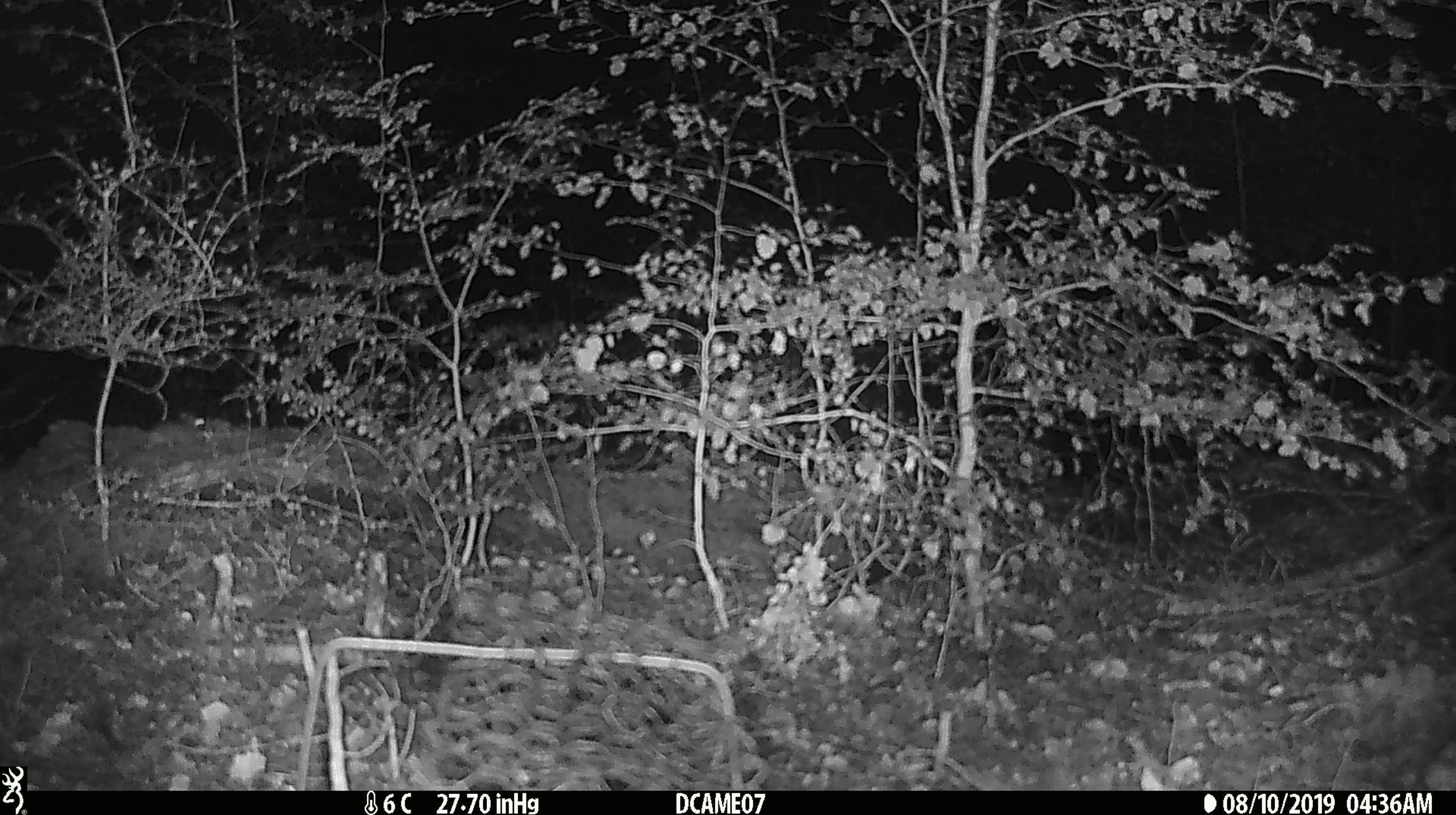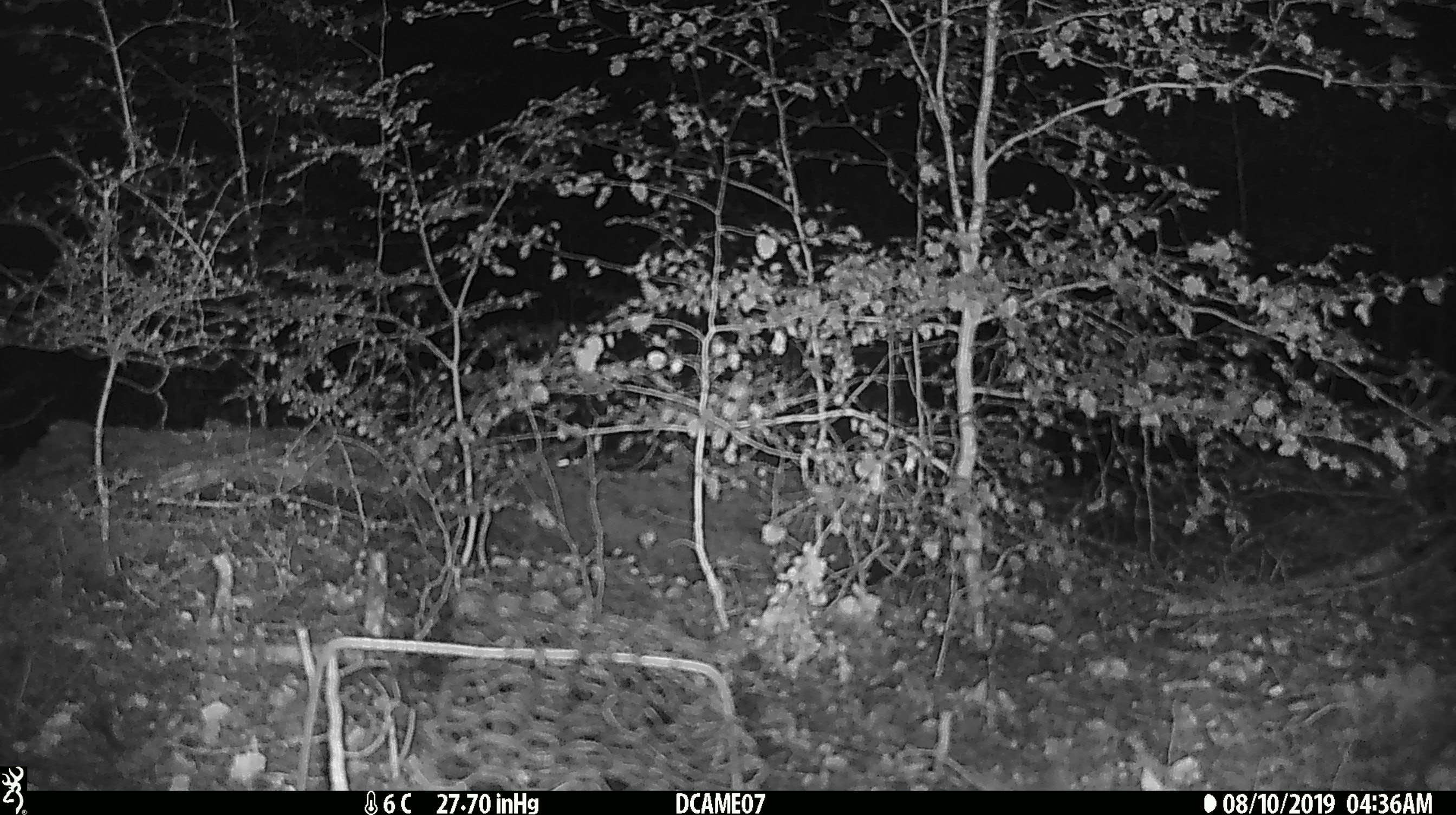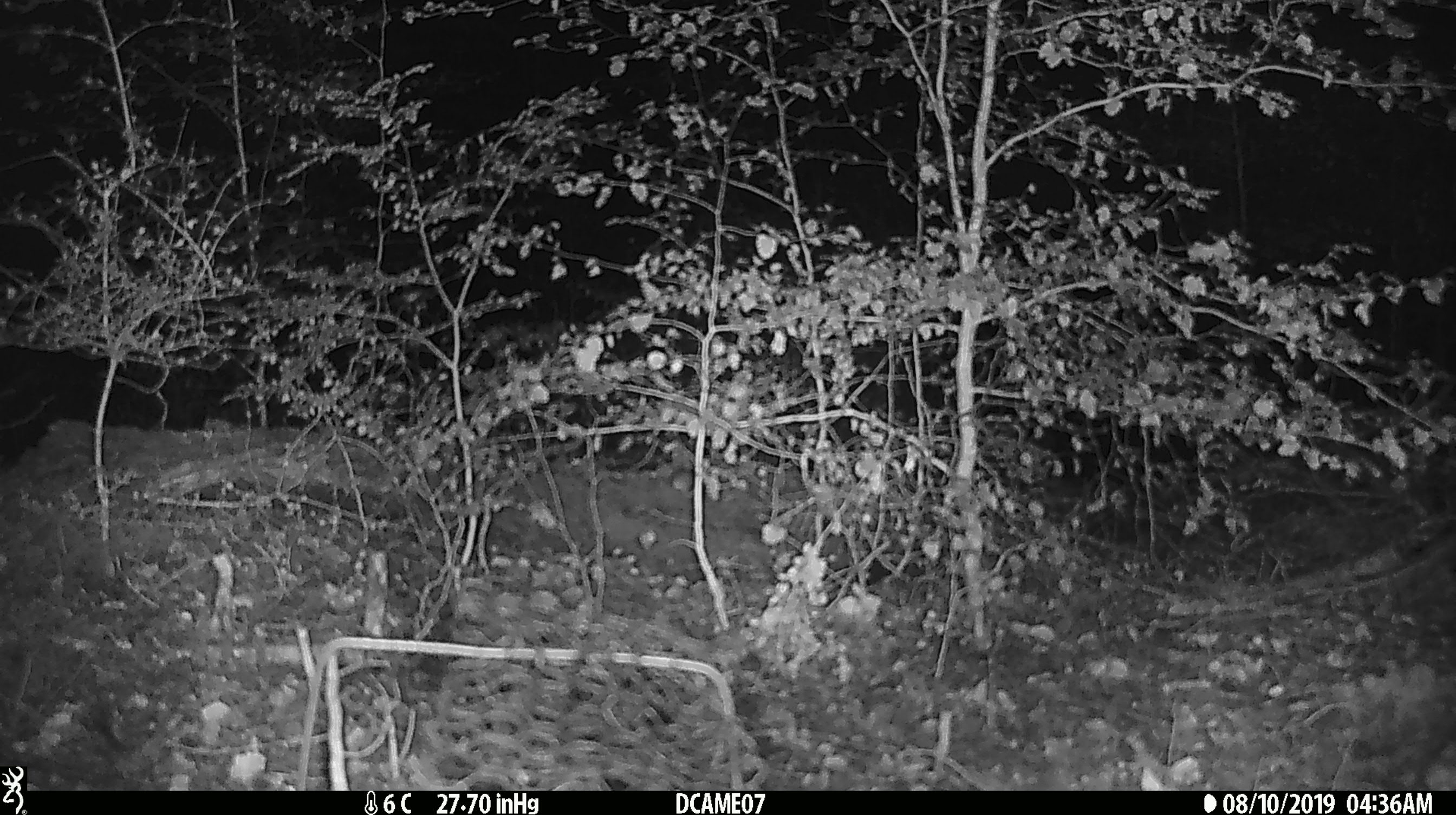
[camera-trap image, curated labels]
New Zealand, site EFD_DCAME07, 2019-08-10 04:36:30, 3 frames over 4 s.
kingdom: Animalia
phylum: Chordata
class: Mammalia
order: Rodentia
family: Muridae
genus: Mus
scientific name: Mus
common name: mouse